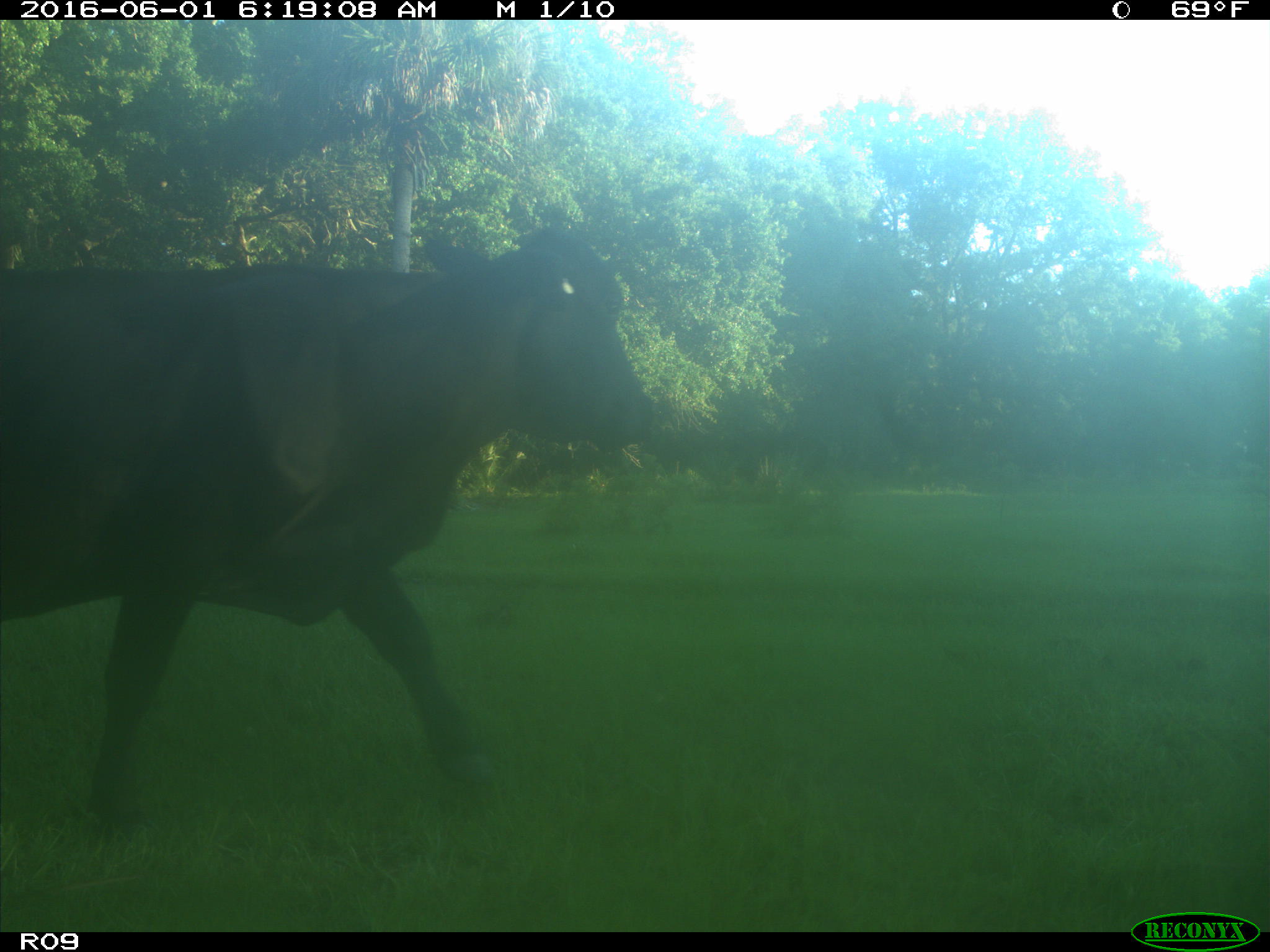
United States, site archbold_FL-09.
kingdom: Animalia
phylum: Chordata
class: Mammalia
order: Artiodactyla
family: Bovidae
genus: Bos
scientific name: Bos taurus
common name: domestic cow